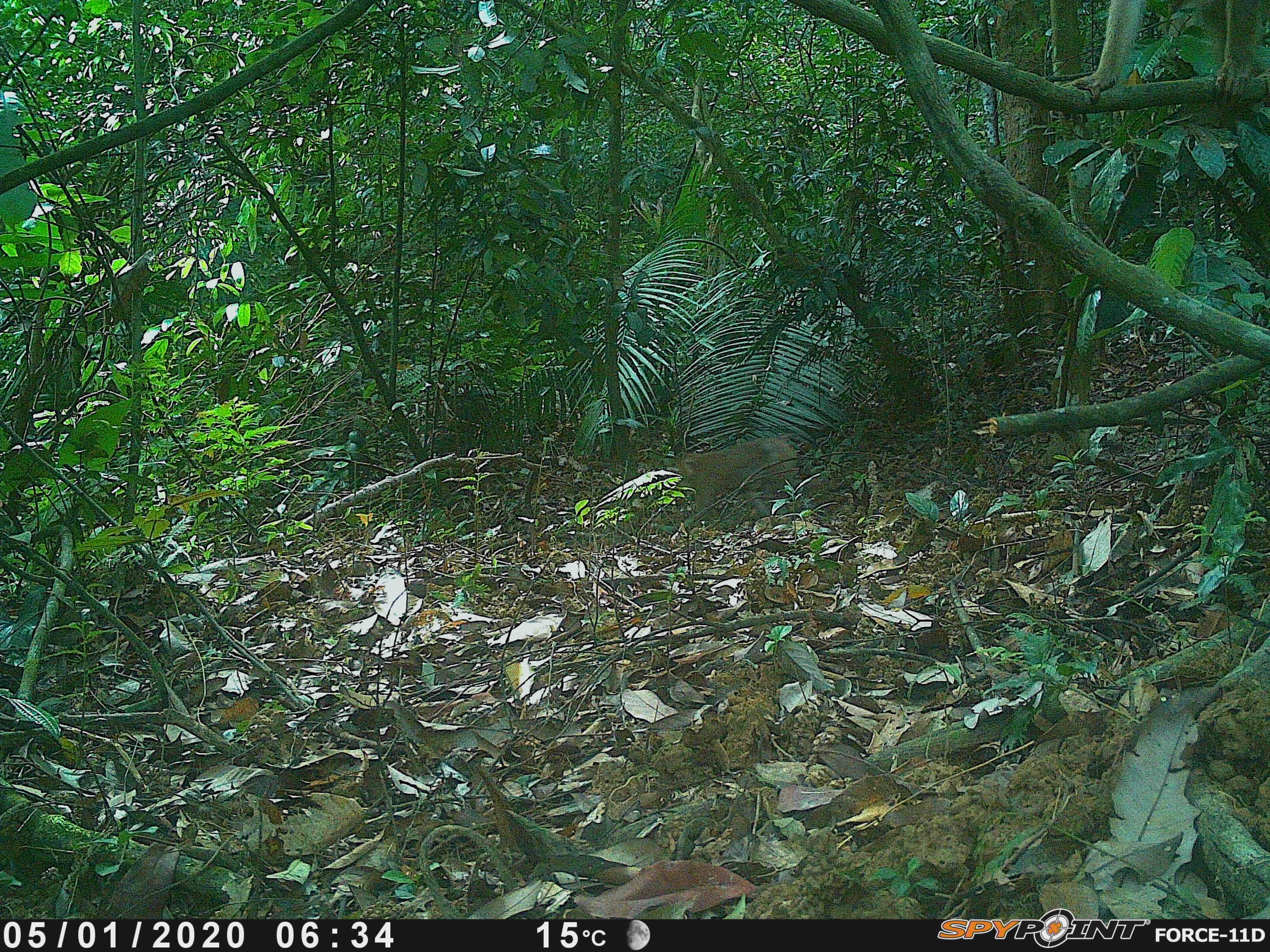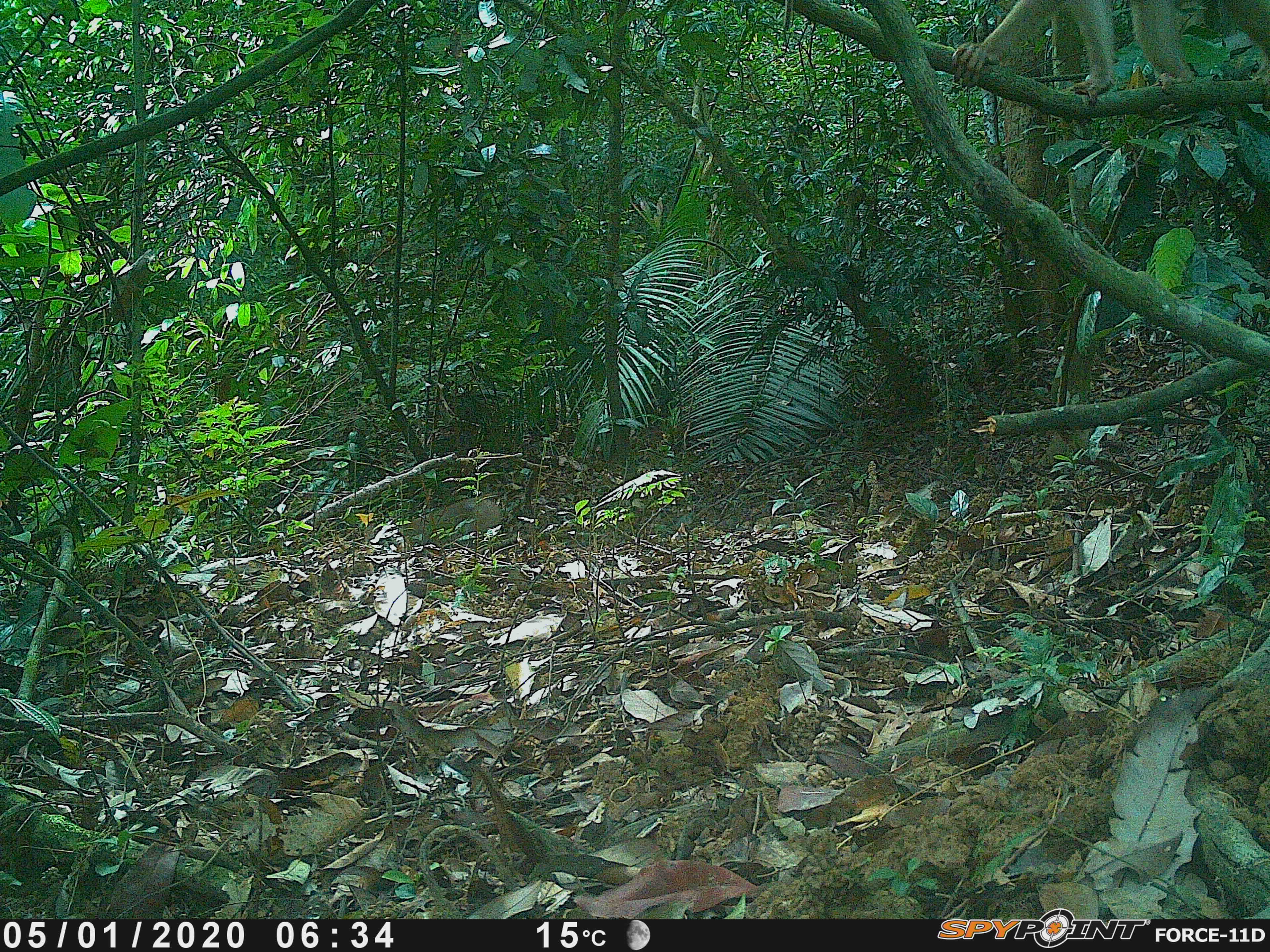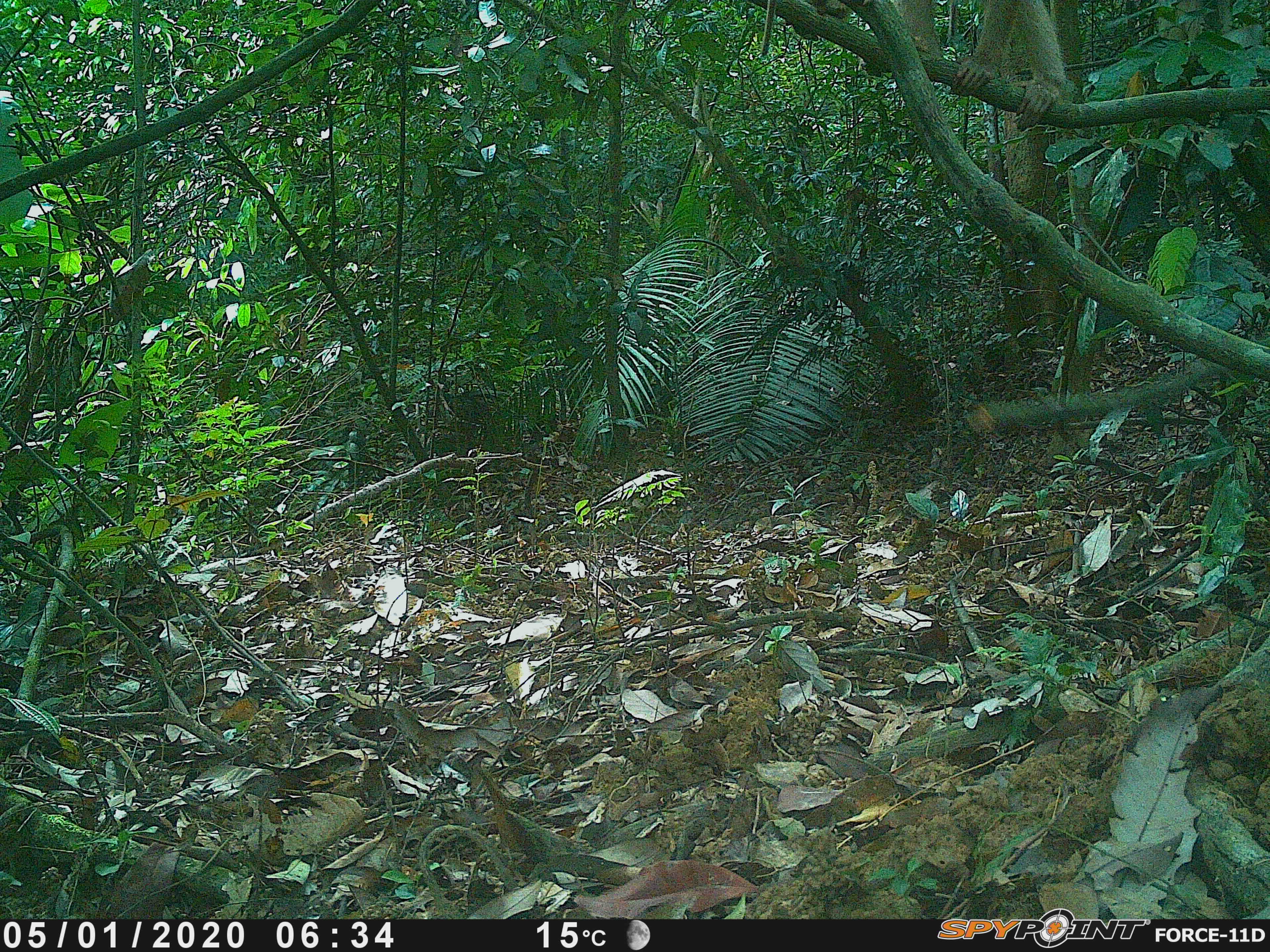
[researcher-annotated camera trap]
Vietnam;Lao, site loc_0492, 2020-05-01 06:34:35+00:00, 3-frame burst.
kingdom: Animalia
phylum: Chordata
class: Mammalia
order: Primates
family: Cercopithecidae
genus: Macaca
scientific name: Macaca nemestrina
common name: pig-tailed macaque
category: pig tailed macaque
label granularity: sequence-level